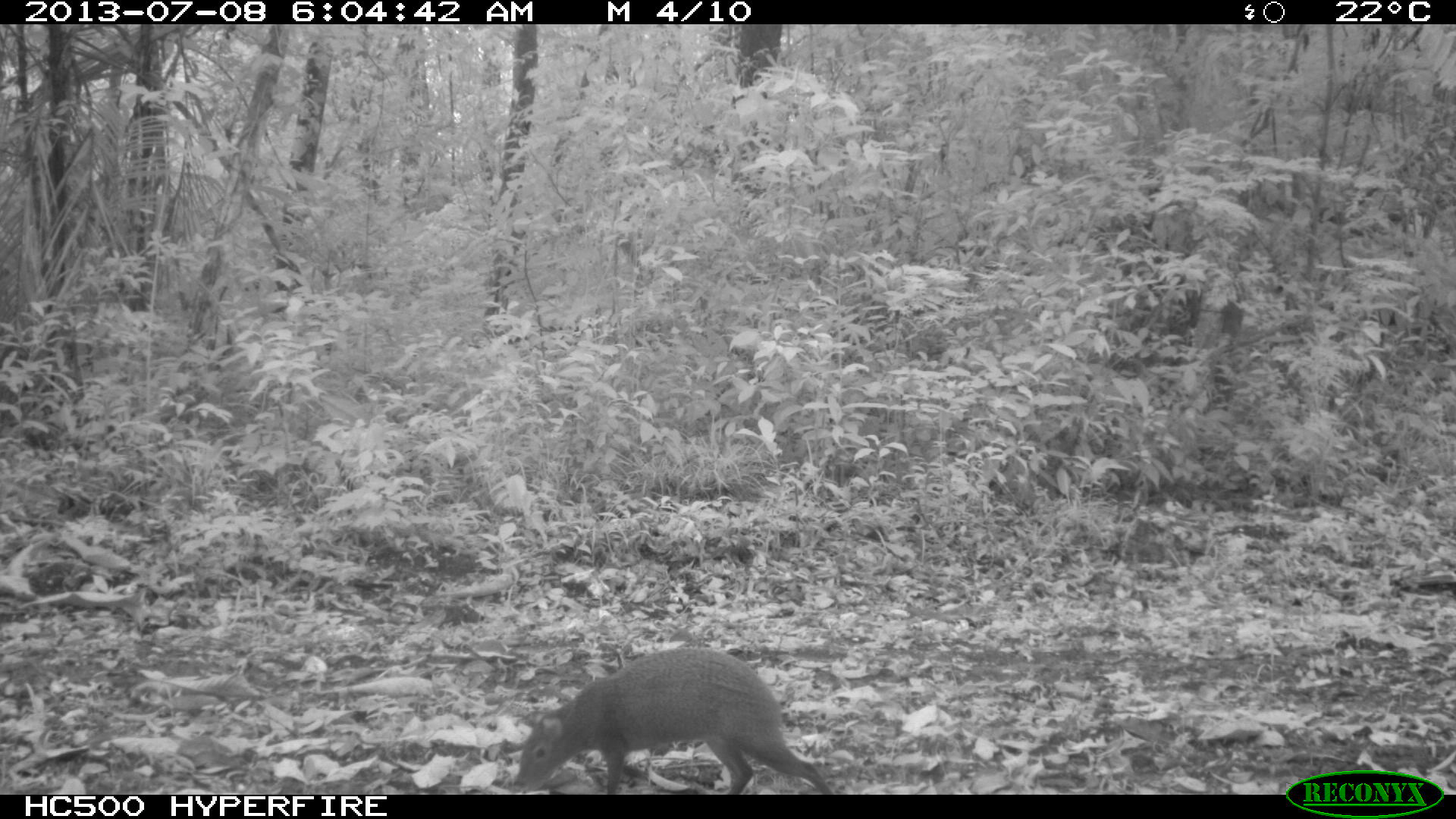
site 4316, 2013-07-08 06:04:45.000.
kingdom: Animalia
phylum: Chordata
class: Mammalia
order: Rodentia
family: Dasyproctidae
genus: Dasyprocta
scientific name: Dasyprocta punctata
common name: central american agouti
Dasyprocta punctata (central american agouti), count 1.